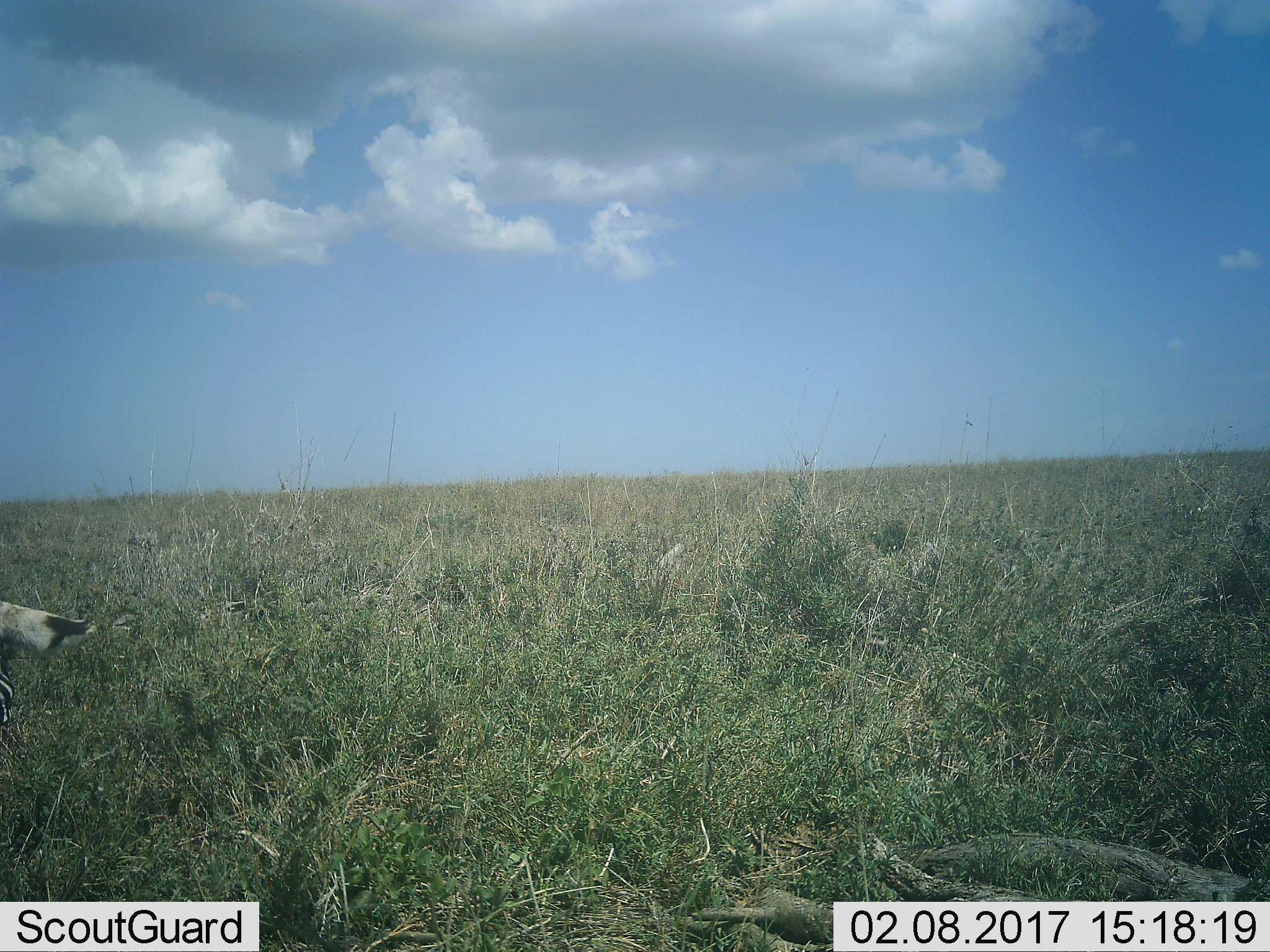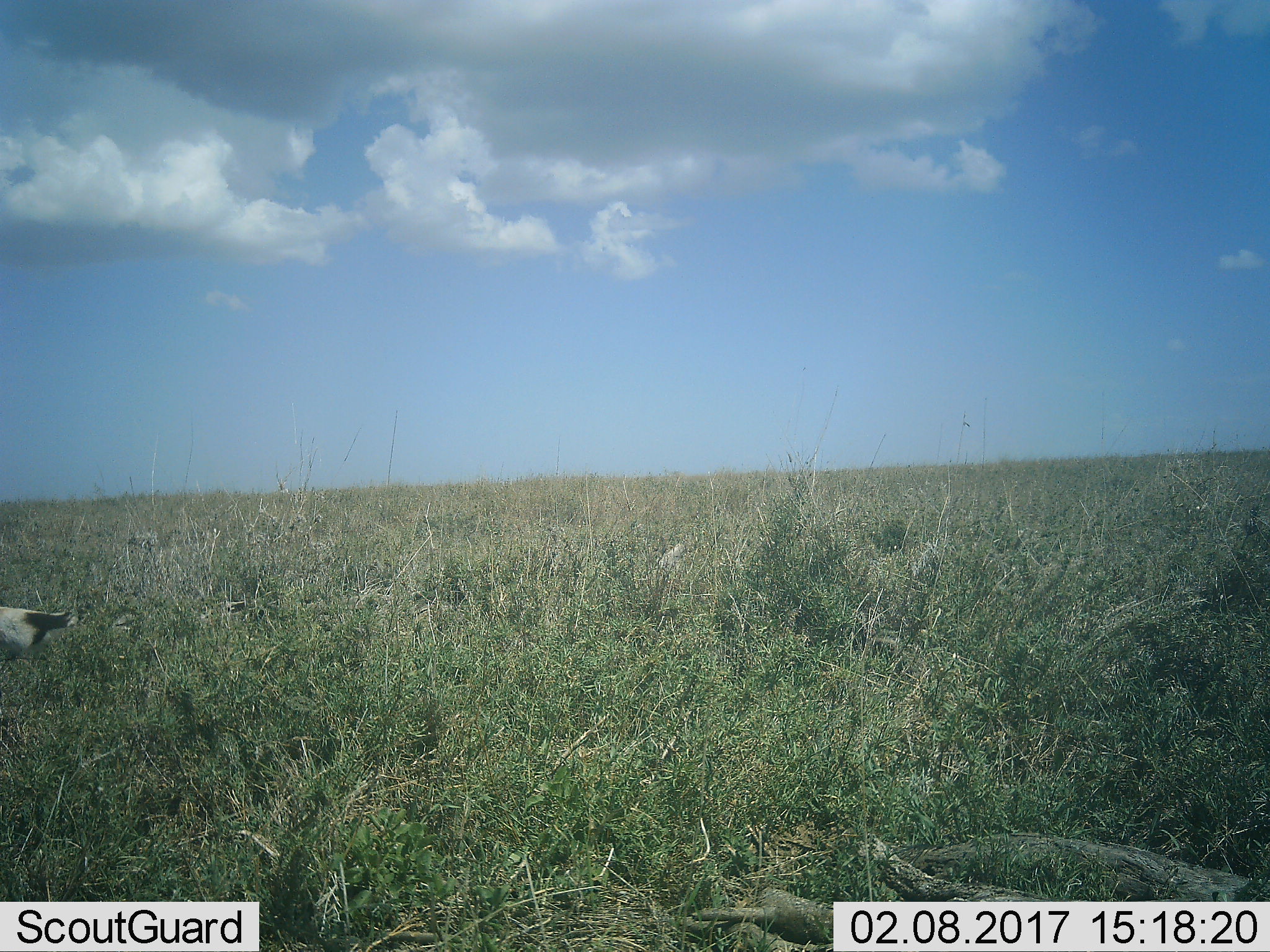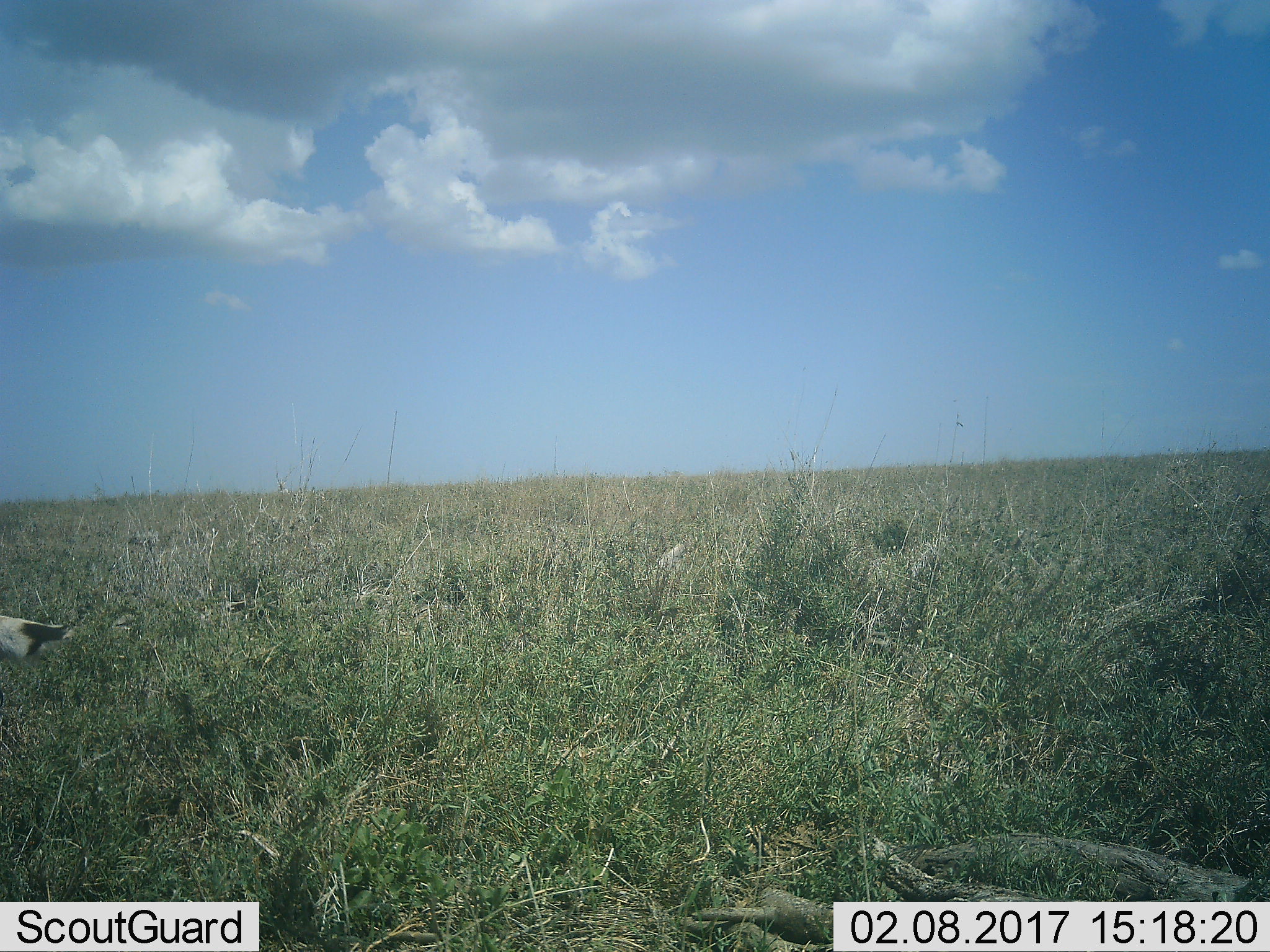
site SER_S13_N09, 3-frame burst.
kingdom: Animalia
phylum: Chordata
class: Mammalia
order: Perissodactyla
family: Equidae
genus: Equus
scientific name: Equus quagga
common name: plains zebra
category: zebraplains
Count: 1.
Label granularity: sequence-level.